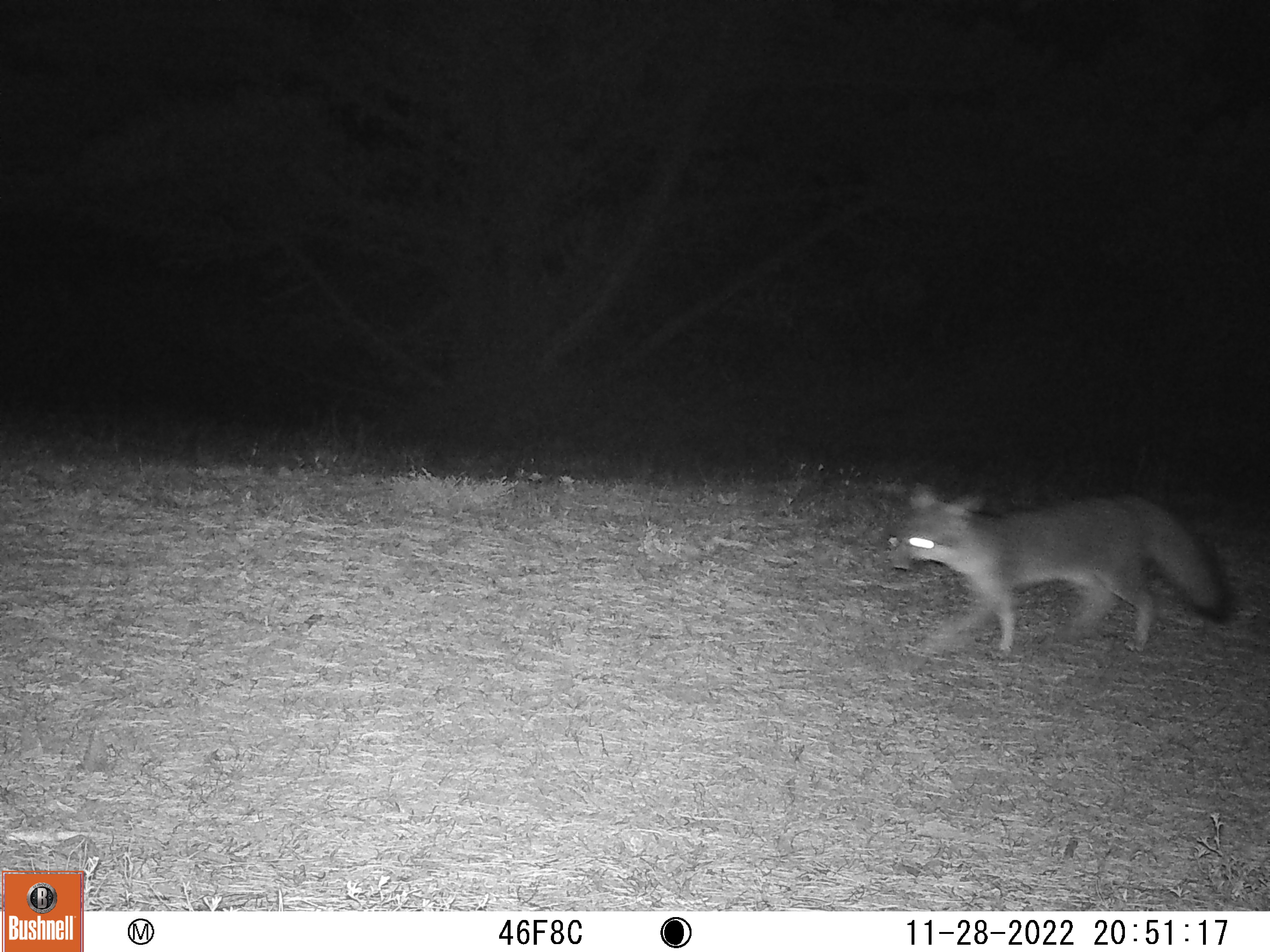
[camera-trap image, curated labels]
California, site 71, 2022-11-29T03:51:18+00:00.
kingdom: Animalia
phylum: Chordata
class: Mammalia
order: Carnivora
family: Canidae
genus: Urocyon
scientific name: Urocyon cinereoargenteus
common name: gray fox